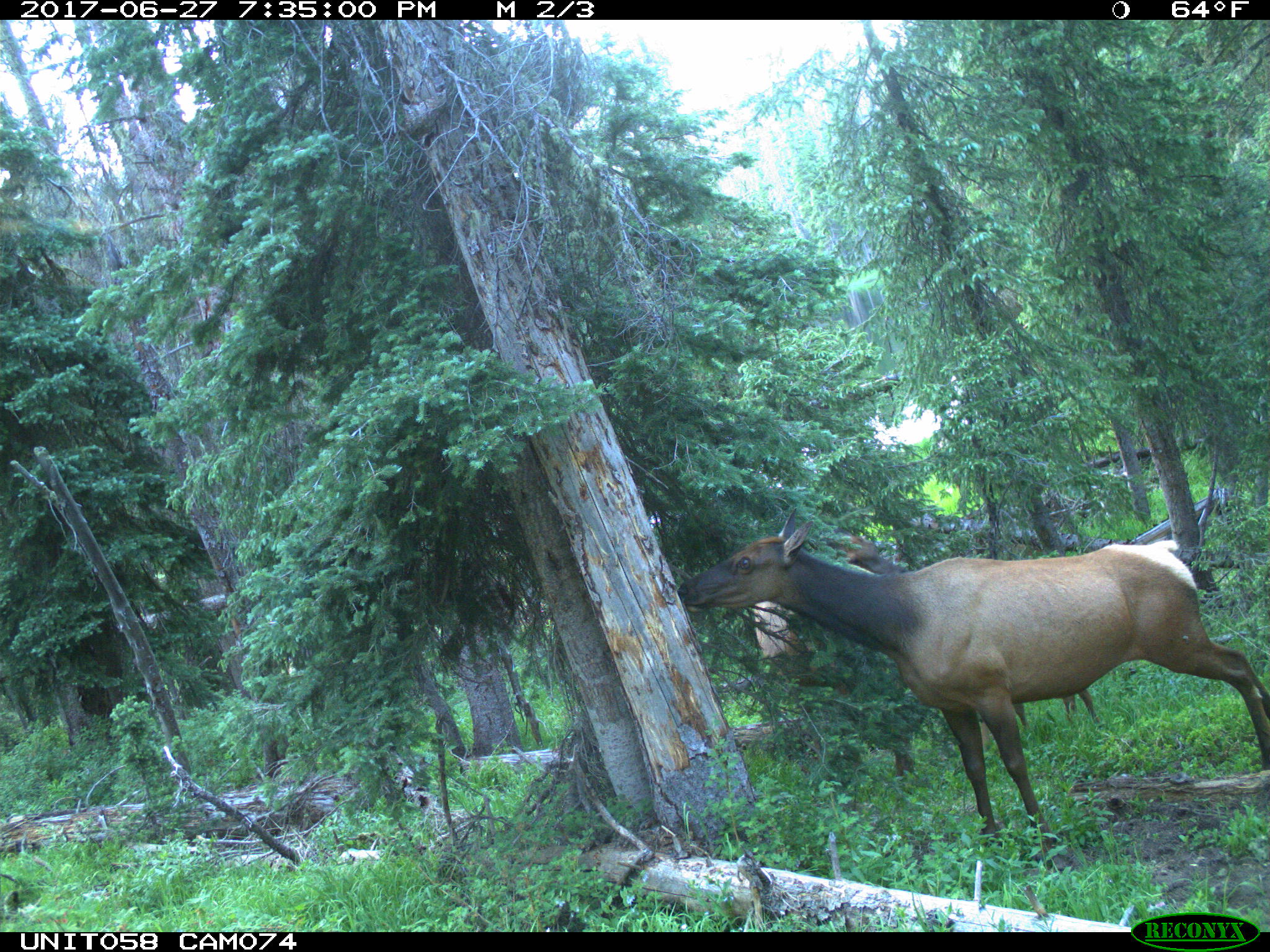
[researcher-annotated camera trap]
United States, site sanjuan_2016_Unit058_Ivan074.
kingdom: Animalia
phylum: Chordata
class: Mammalia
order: Artiodactyla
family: Cervidae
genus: Cervus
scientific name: Cervus elaphus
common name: red deer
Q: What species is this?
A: Cervus elaphus (red deer).